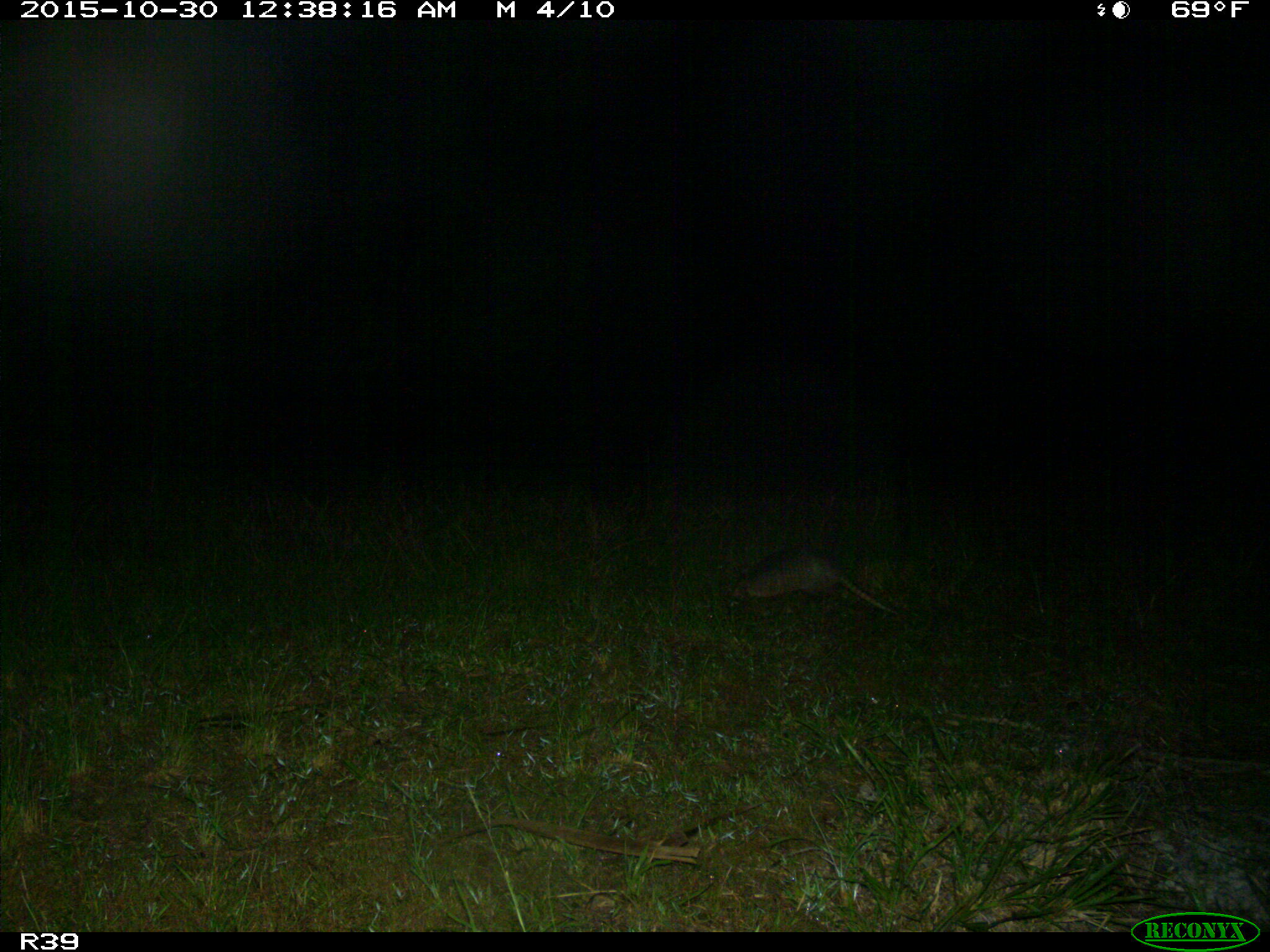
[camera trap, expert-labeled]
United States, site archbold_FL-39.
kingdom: Animalia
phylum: Chordata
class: Mammalia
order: Cingulata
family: Dasypodidae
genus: Dasypus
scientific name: Dasypus novemcinctus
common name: nine-banded armadillo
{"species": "Dasypus novemcinctus (nine-banded armadillo)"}